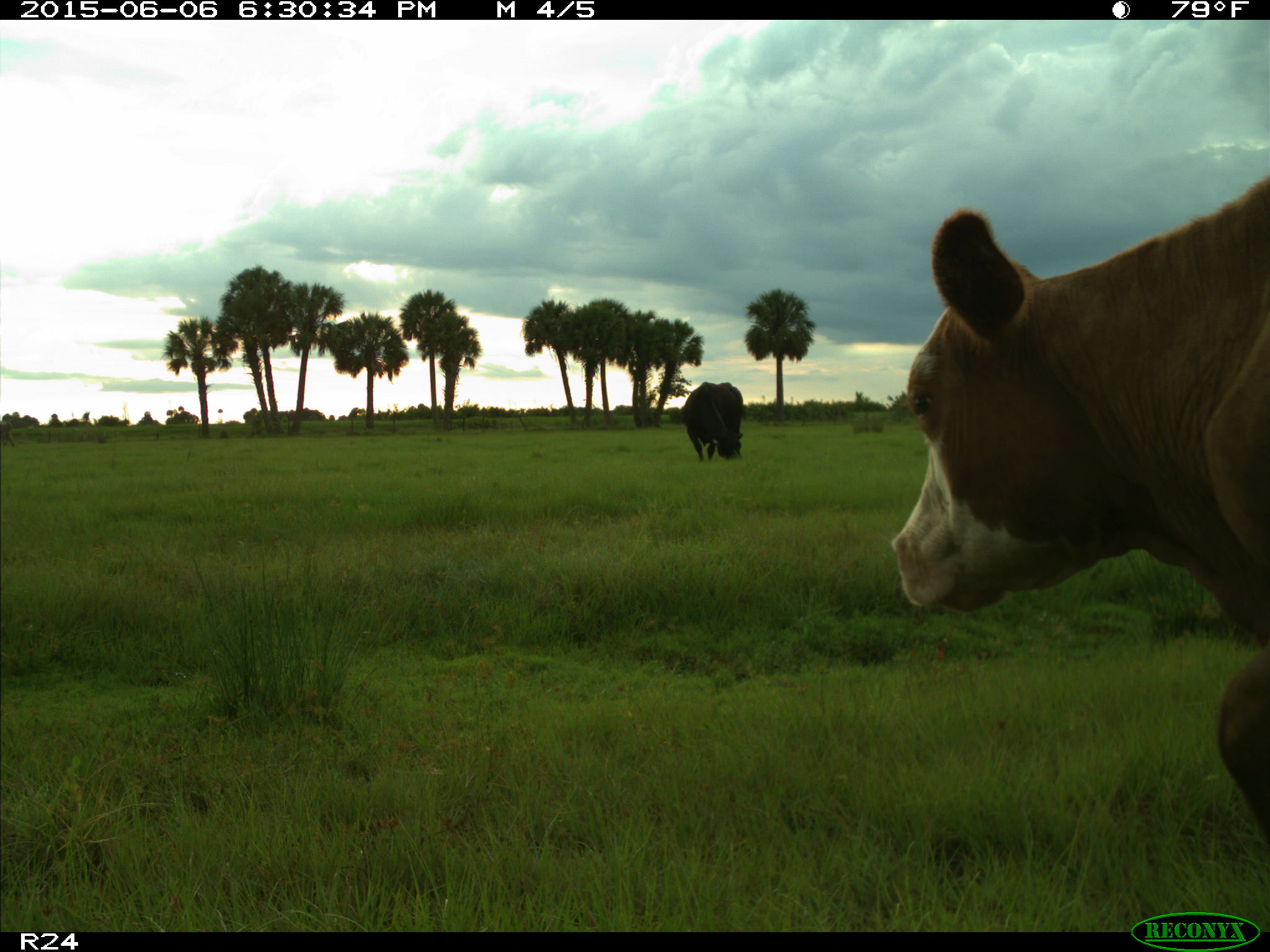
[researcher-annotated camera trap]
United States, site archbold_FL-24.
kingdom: Animalia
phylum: Chordata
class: Mammalia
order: Artiodactyla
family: Bovidae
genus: Bos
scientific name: Bos taurus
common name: domestic cow